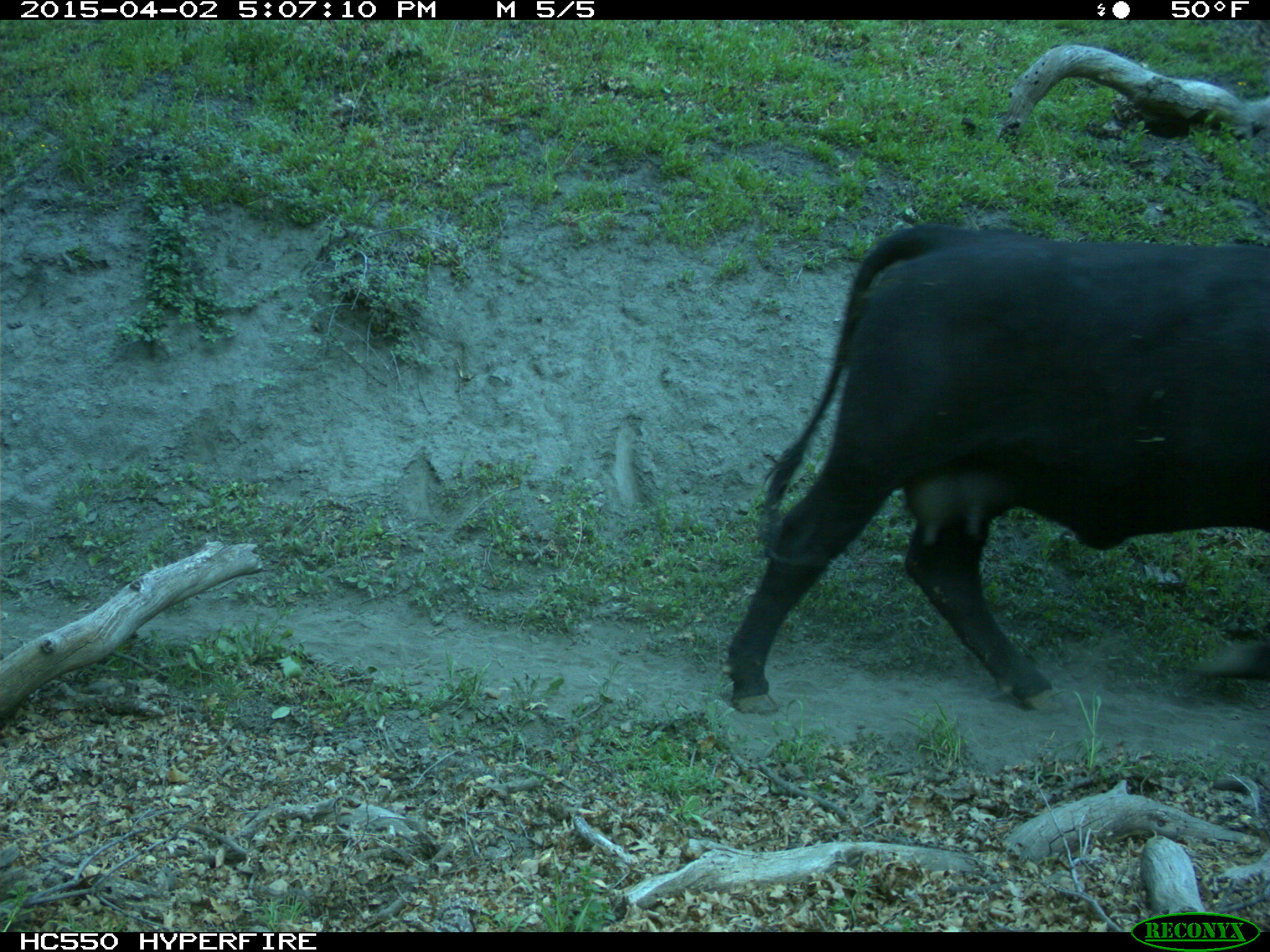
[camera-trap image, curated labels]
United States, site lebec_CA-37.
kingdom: Animalia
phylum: Chordata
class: Mammalia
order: Artiodactyla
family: Bovidae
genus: Bos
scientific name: Bos taurus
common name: domestic cow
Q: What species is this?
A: Bos taurus (domestic cow).